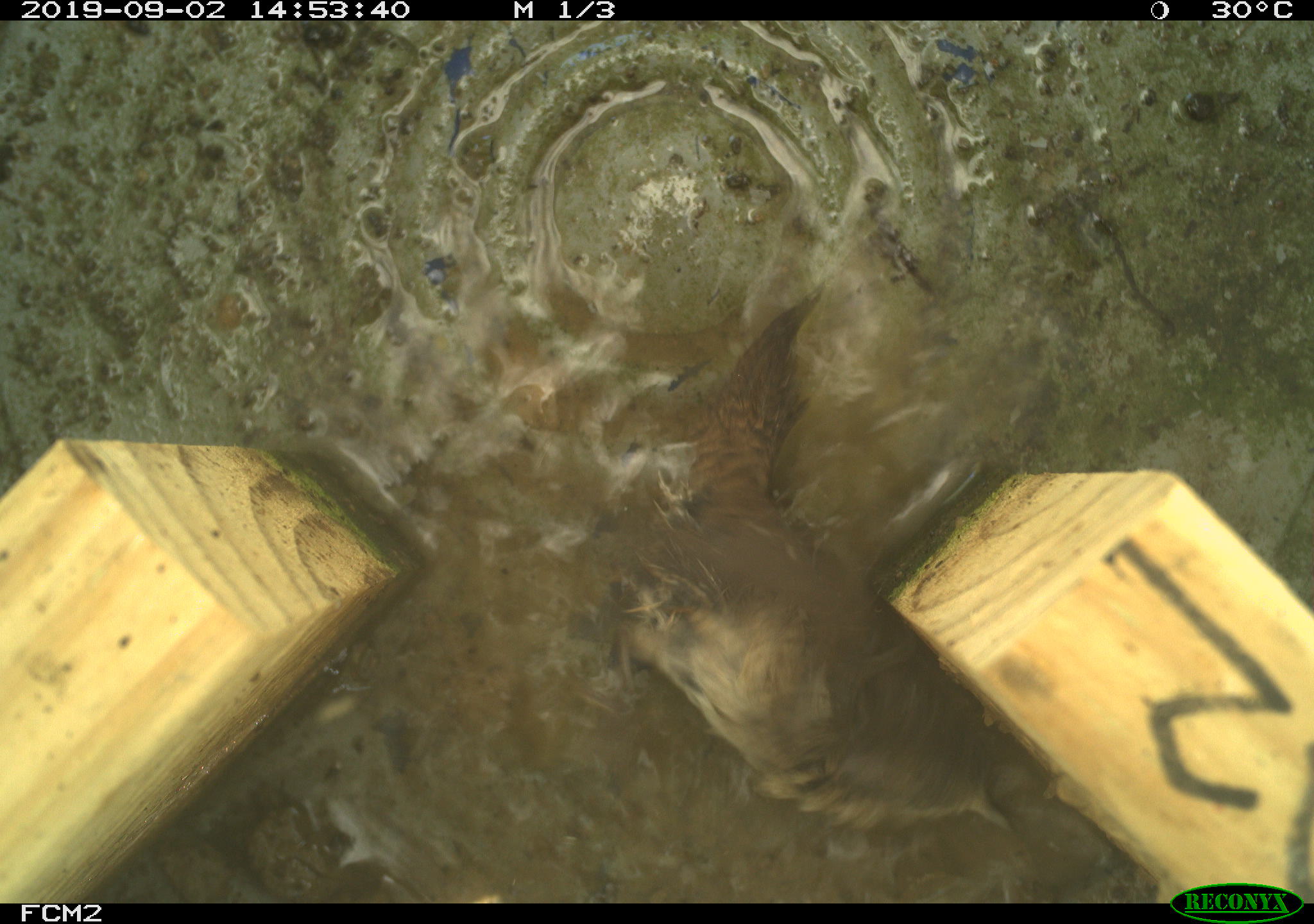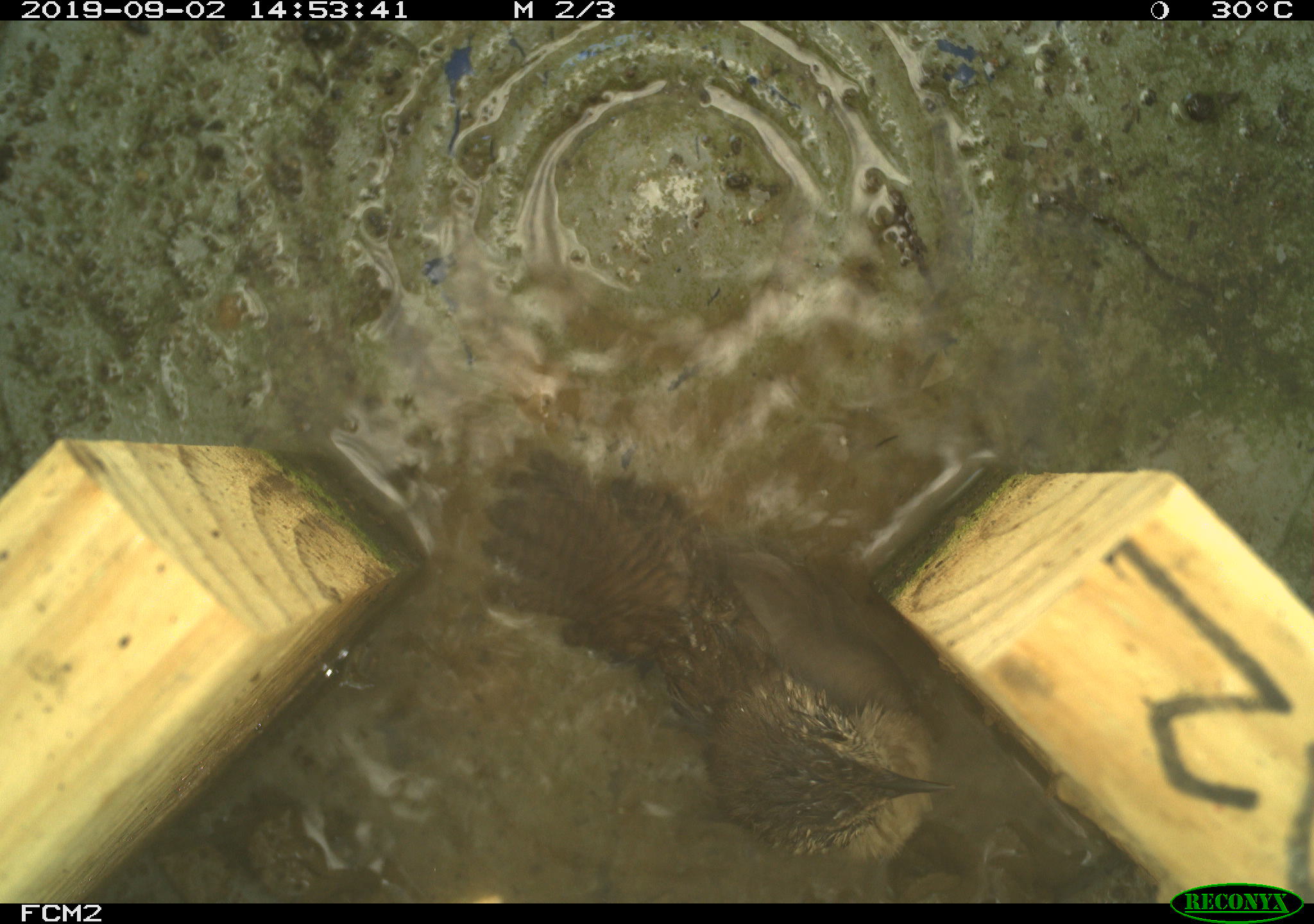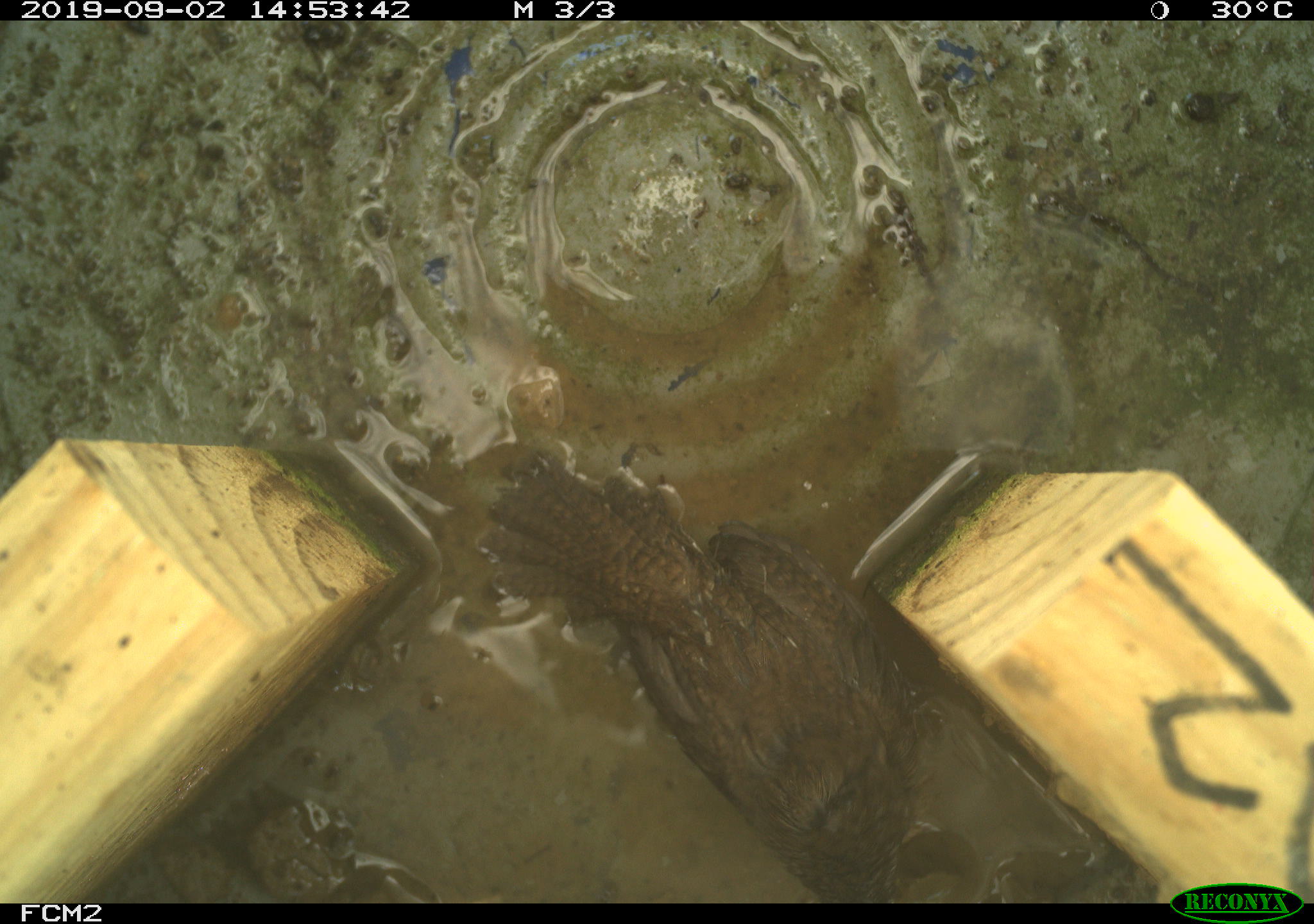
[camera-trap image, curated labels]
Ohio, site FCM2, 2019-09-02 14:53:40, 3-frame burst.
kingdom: Animalia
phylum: Chordata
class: Aves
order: Passeriformes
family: Troglodytidae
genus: Troglodytes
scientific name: Troglodytes aedon aedon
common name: northern house wren